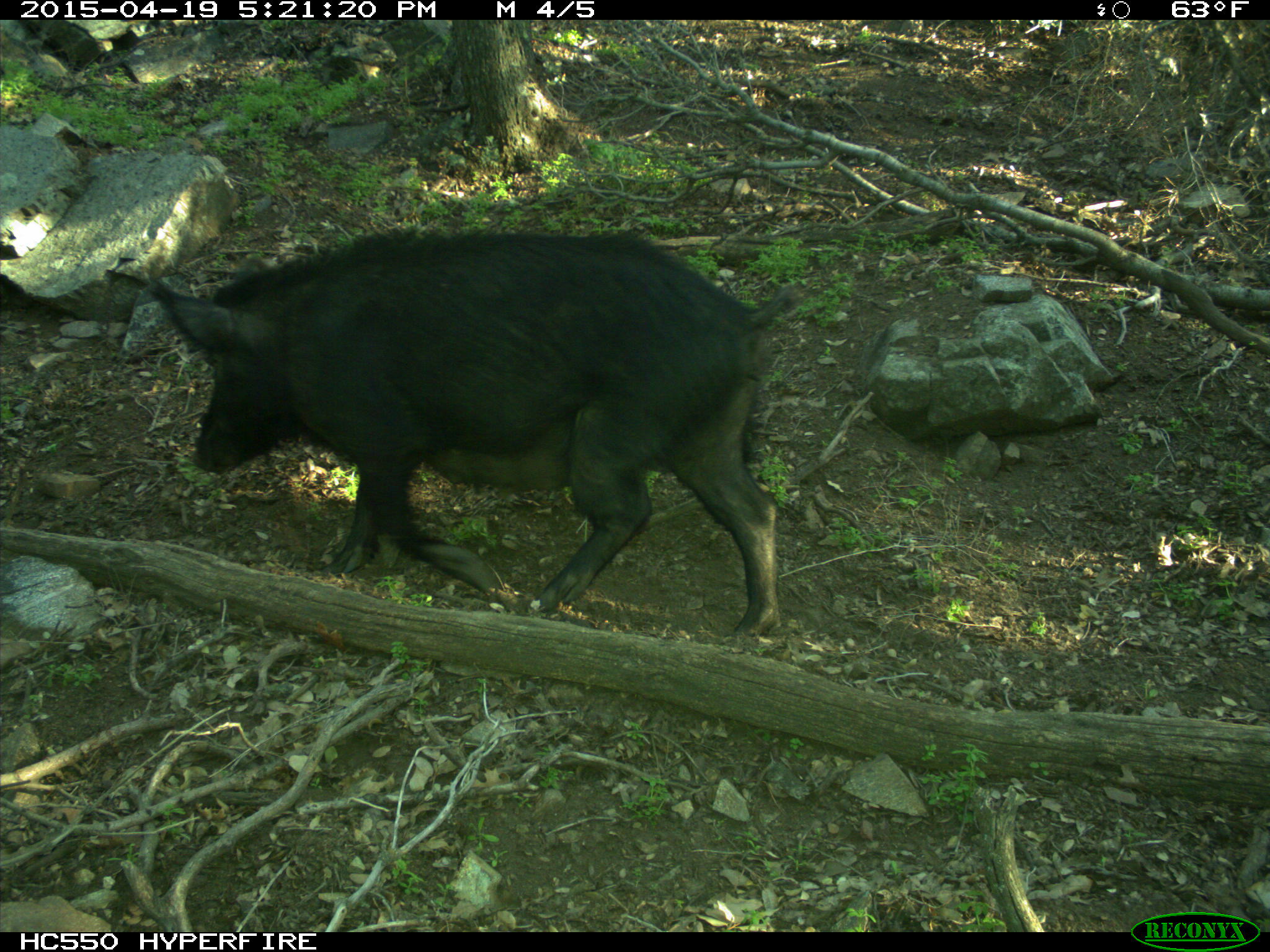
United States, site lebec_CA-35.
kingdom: Animalia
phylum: Chordata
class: Mammalia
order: Artiodactyla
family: Suidae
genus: Sus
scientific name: Sus scrofa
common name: wild boar